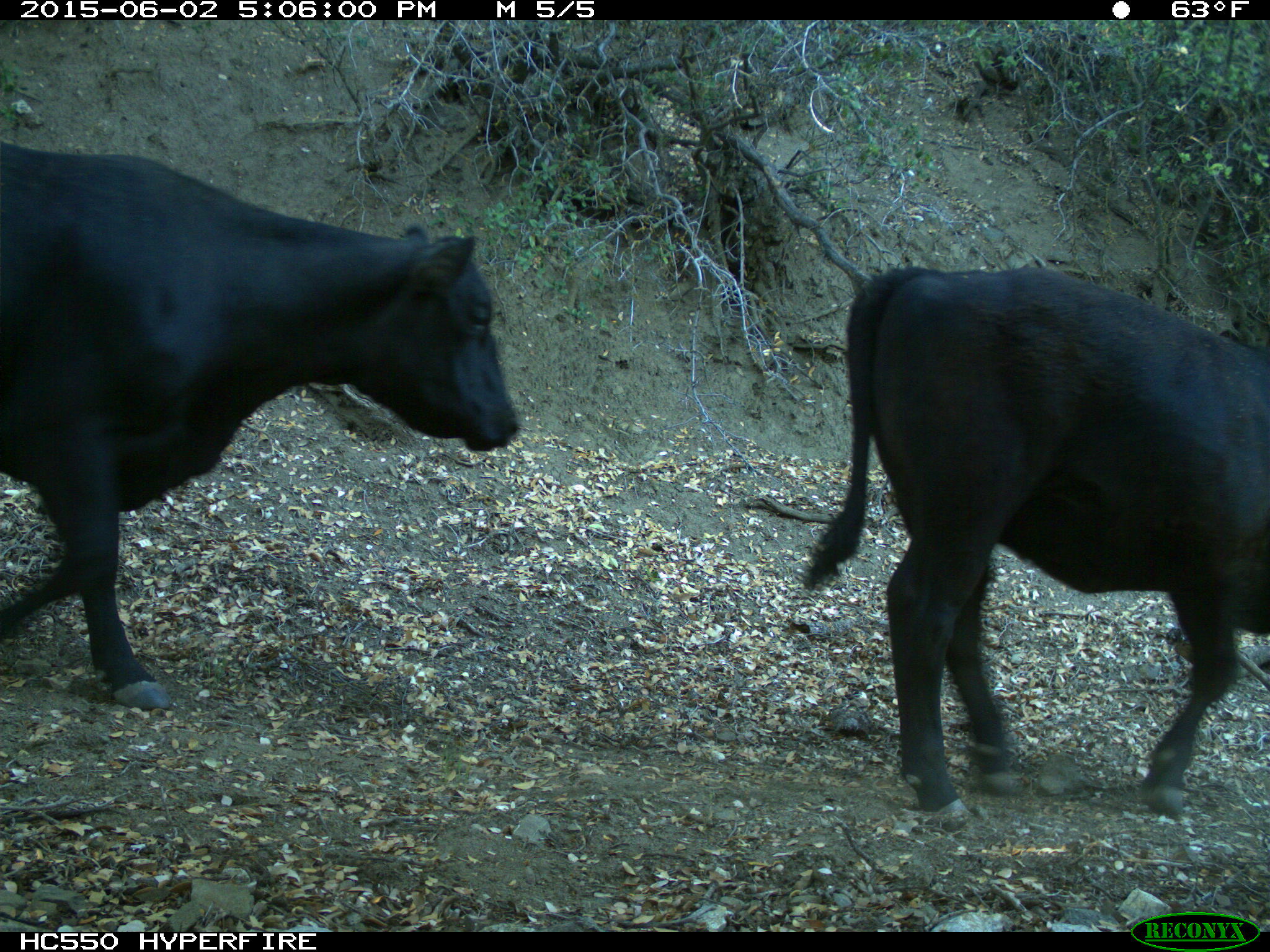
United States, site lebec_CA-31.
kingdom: Animalia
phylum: Chordata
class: Mammalia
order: Artiodactyla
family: Bovidae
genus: Bos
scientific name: Bos taurus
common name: domestic cow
Bos taurus (domestic cow).